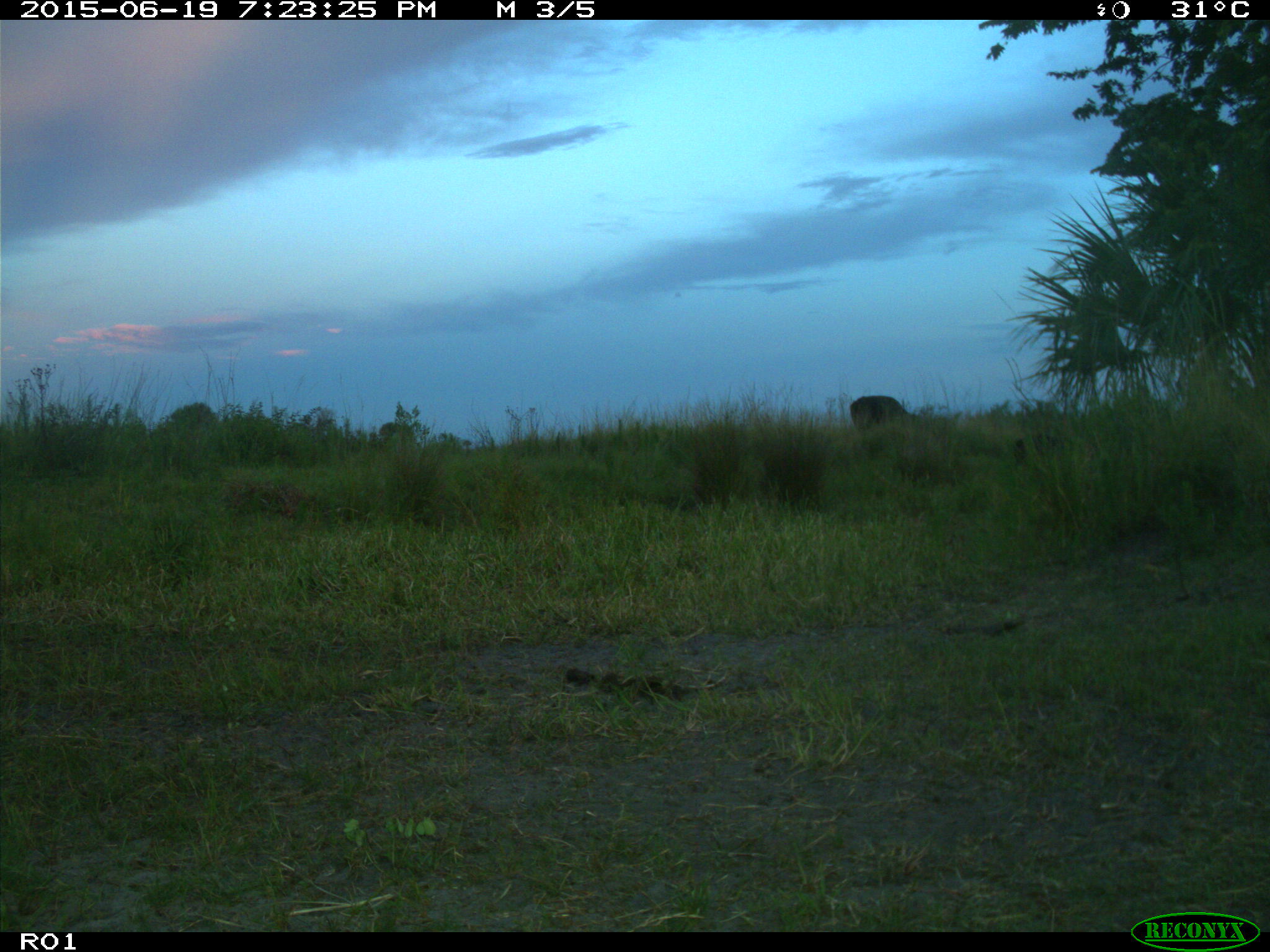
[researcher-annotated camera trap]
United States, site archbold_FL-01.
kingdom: Animalia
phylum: Chordata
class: Mammalia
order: Artiodactyla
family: Bovidae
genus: Bos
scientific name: Bos taurus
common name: domestic cow